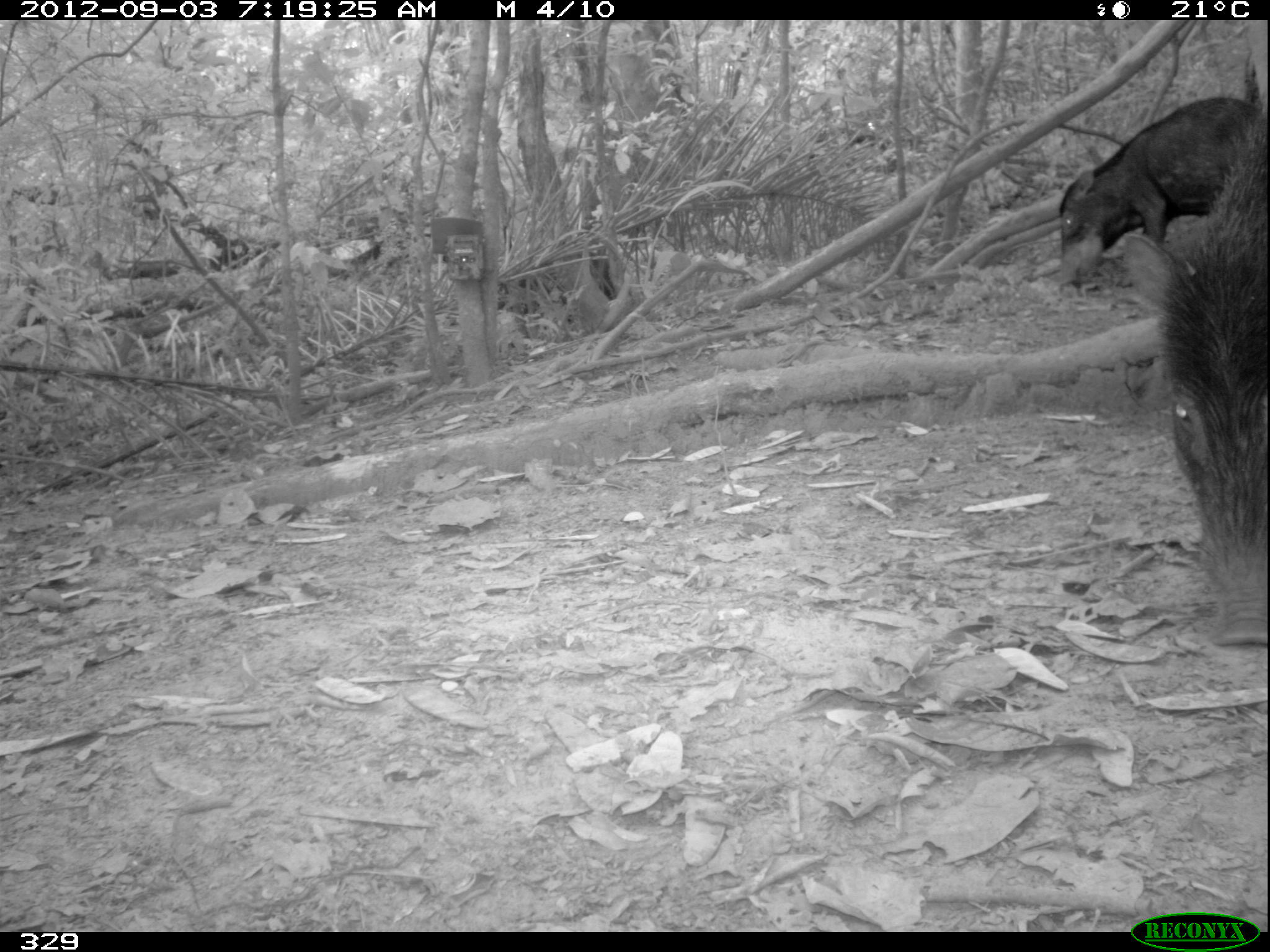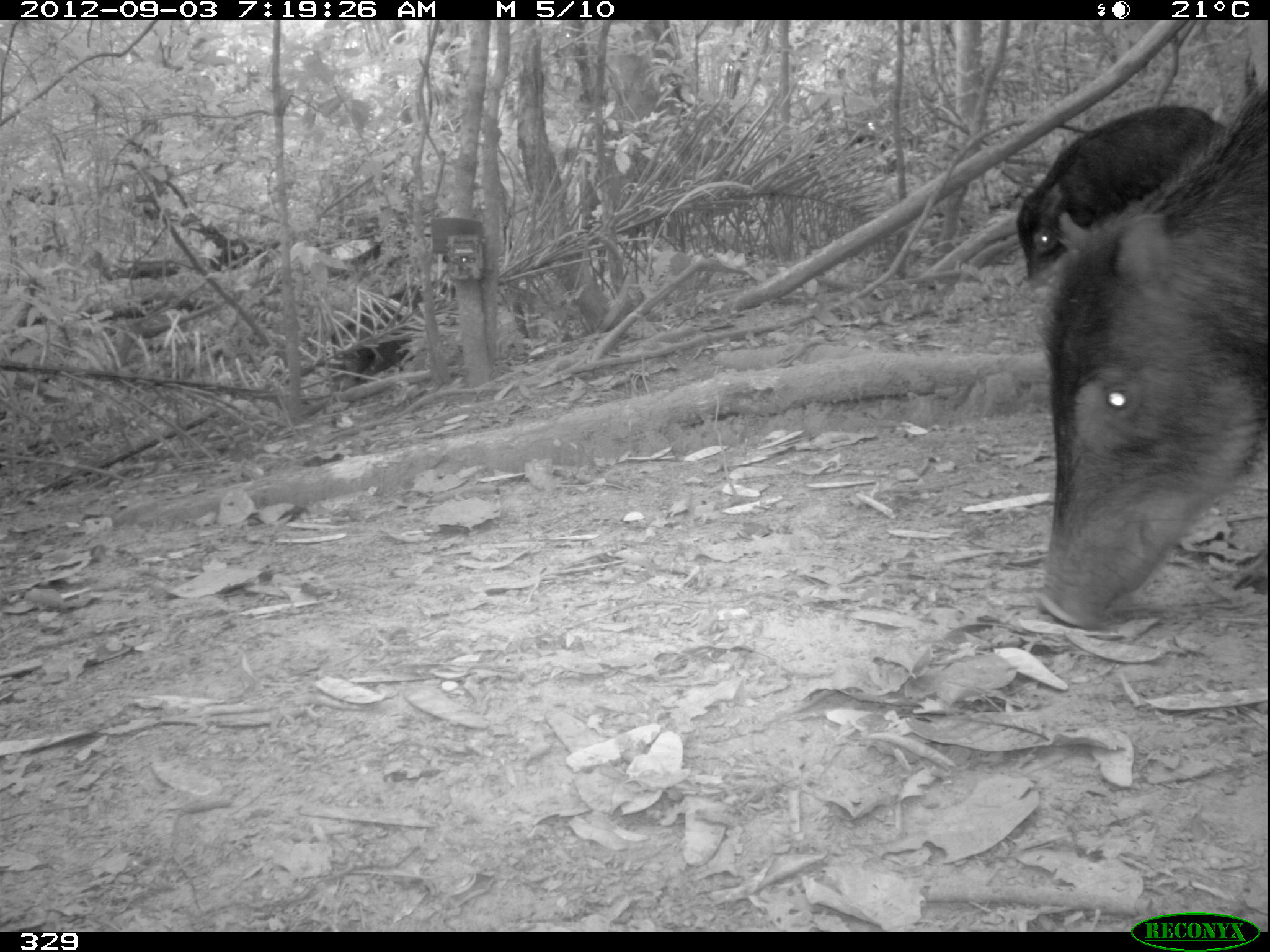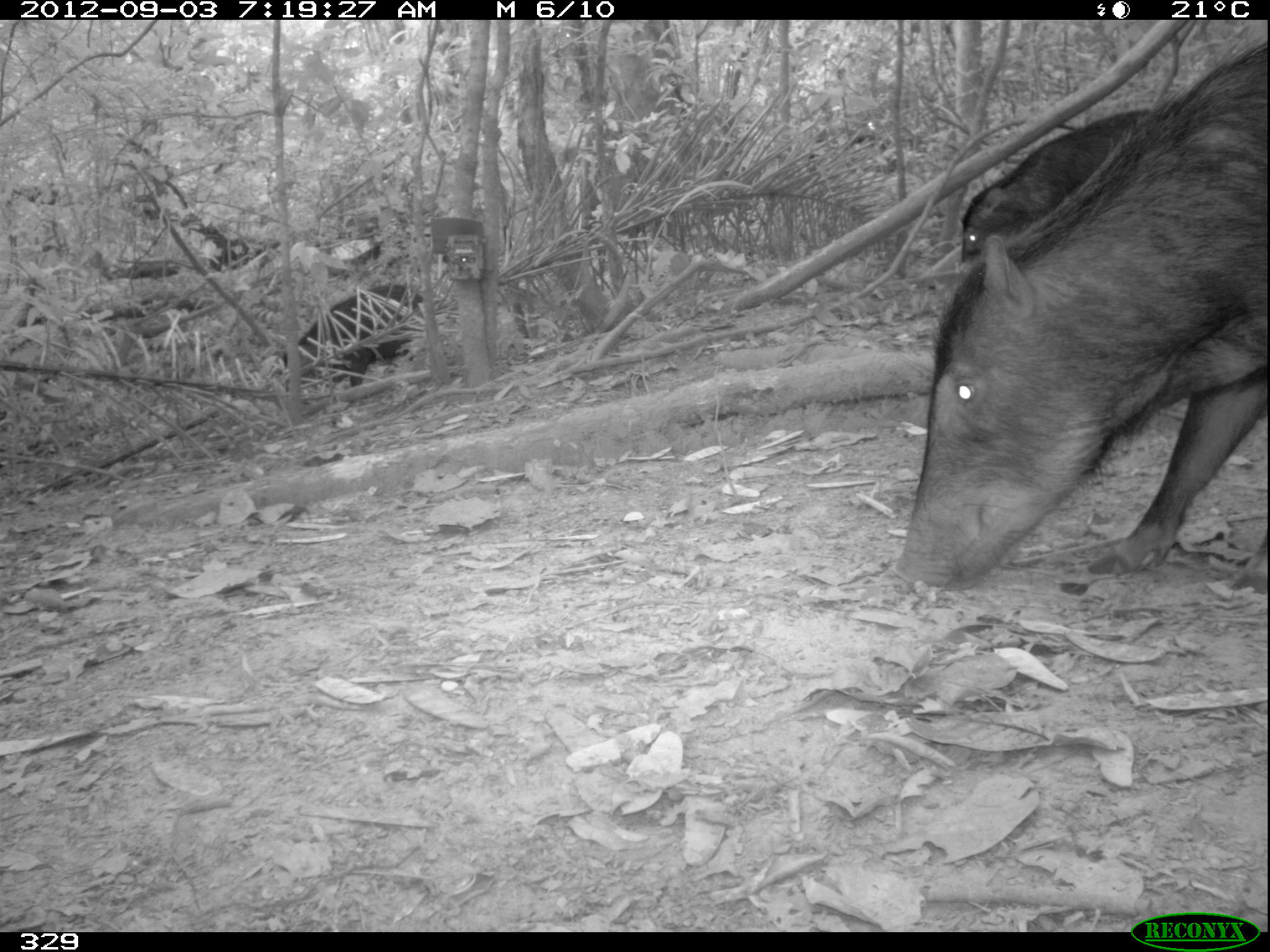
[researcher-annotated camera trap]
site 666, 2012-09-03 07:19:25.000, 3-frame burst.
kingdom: Animalia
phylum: Chordata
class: Mammalia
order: Artiodactyla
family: Tayassuidae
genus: Tayassu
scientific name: Tayassu pecari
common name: white-lipped peccary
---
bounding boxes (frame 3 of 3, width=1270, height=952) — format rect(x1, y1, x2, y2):
tayassu pecari: rect(892, 42, 1270, 591); rect(960, 111, 1270, 277); rect(282, 285, 425, 391)